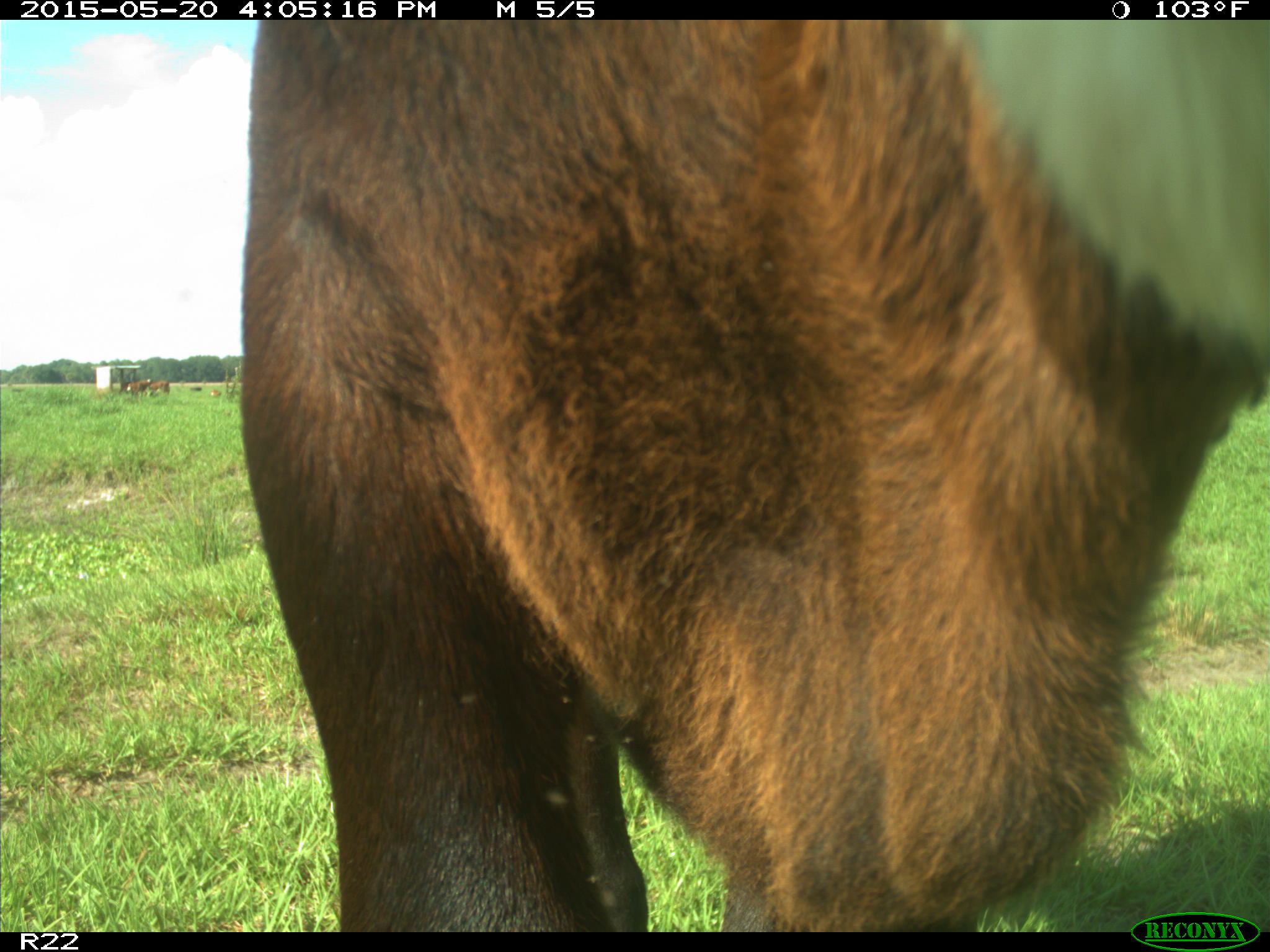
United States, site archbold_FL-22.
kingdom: Animalia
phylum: Chordata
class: Mammalia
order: Artiodactyla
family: Bovidae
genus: Bos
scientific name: Bos taurus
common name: domestic cow